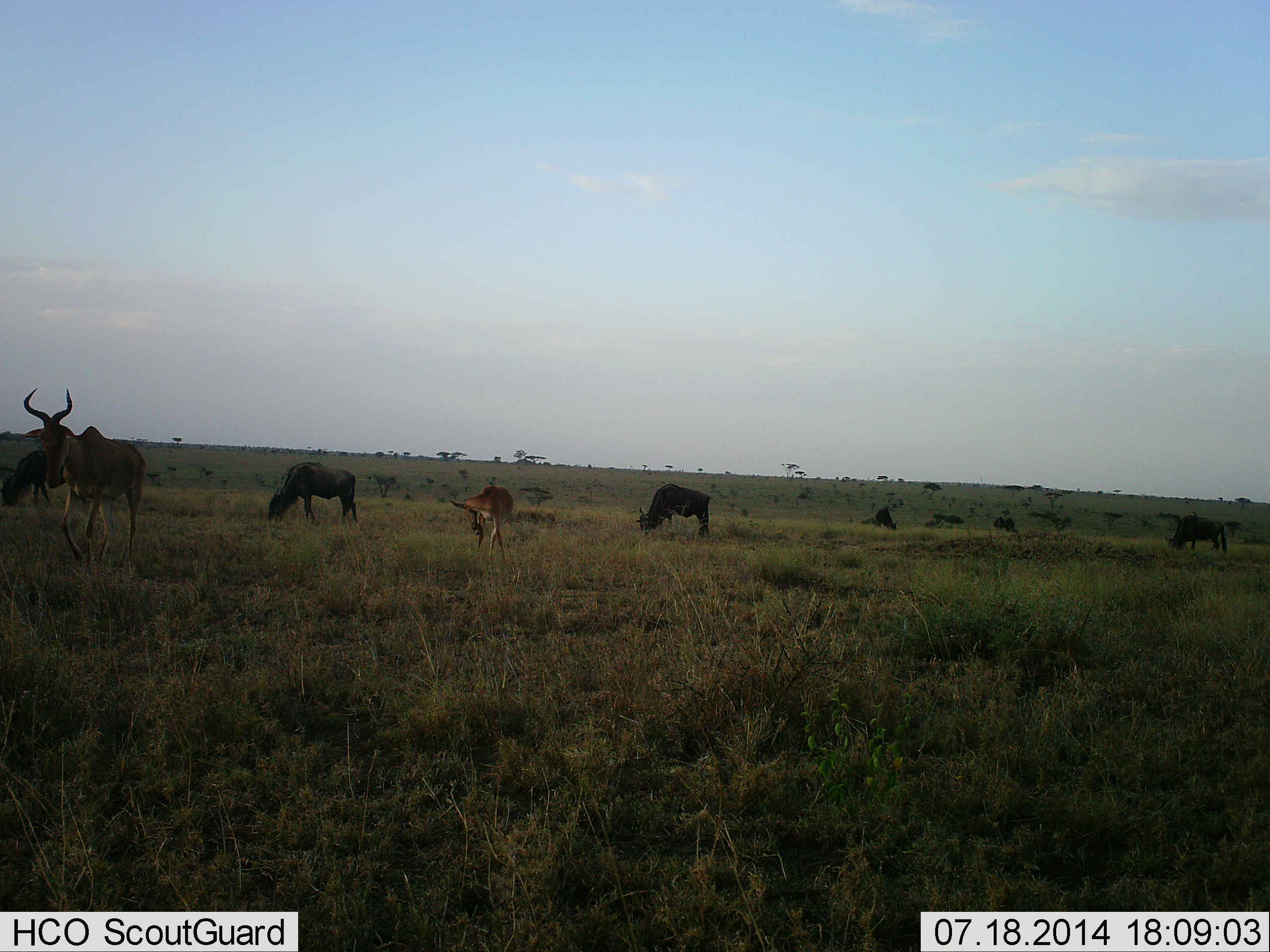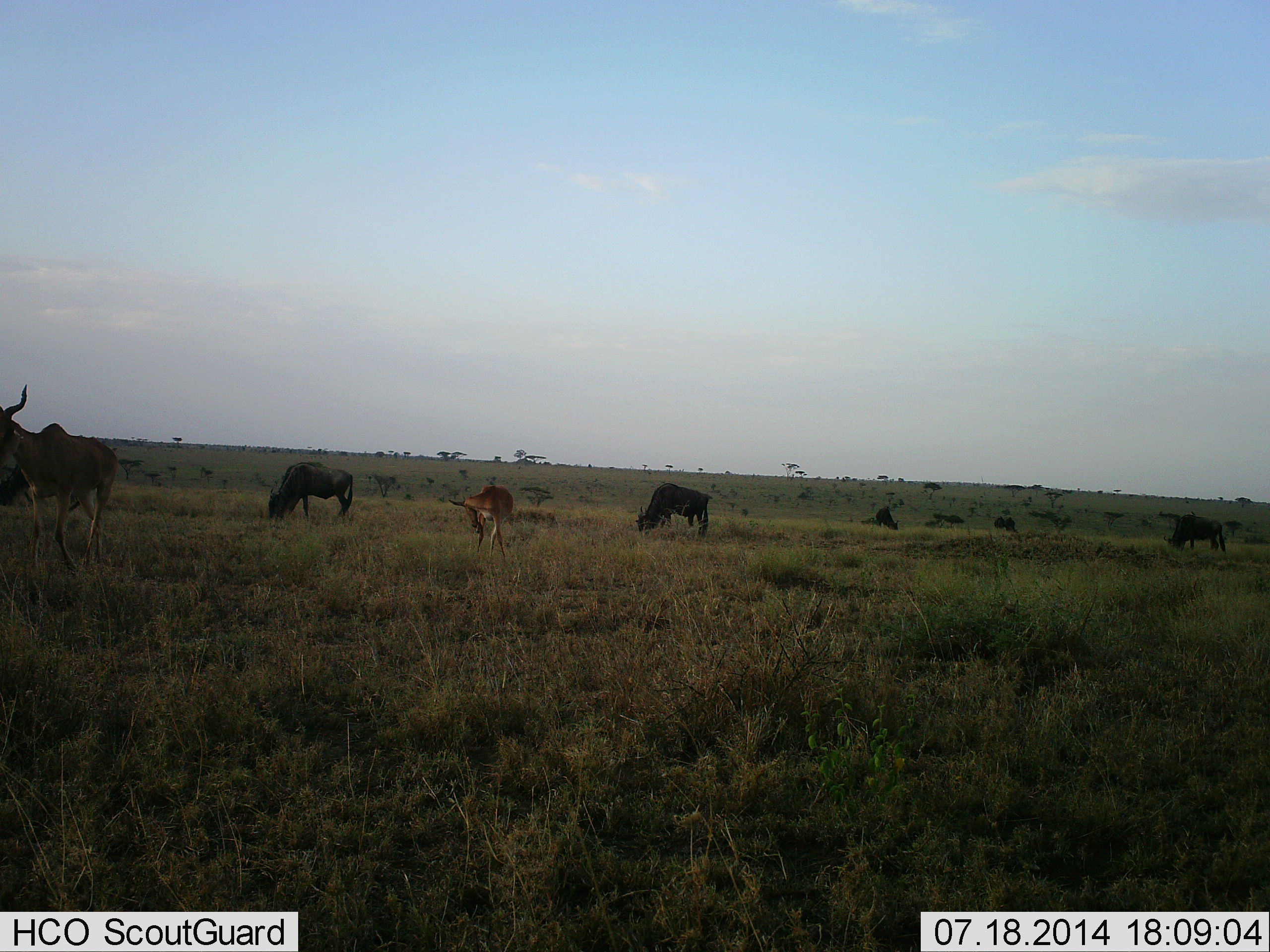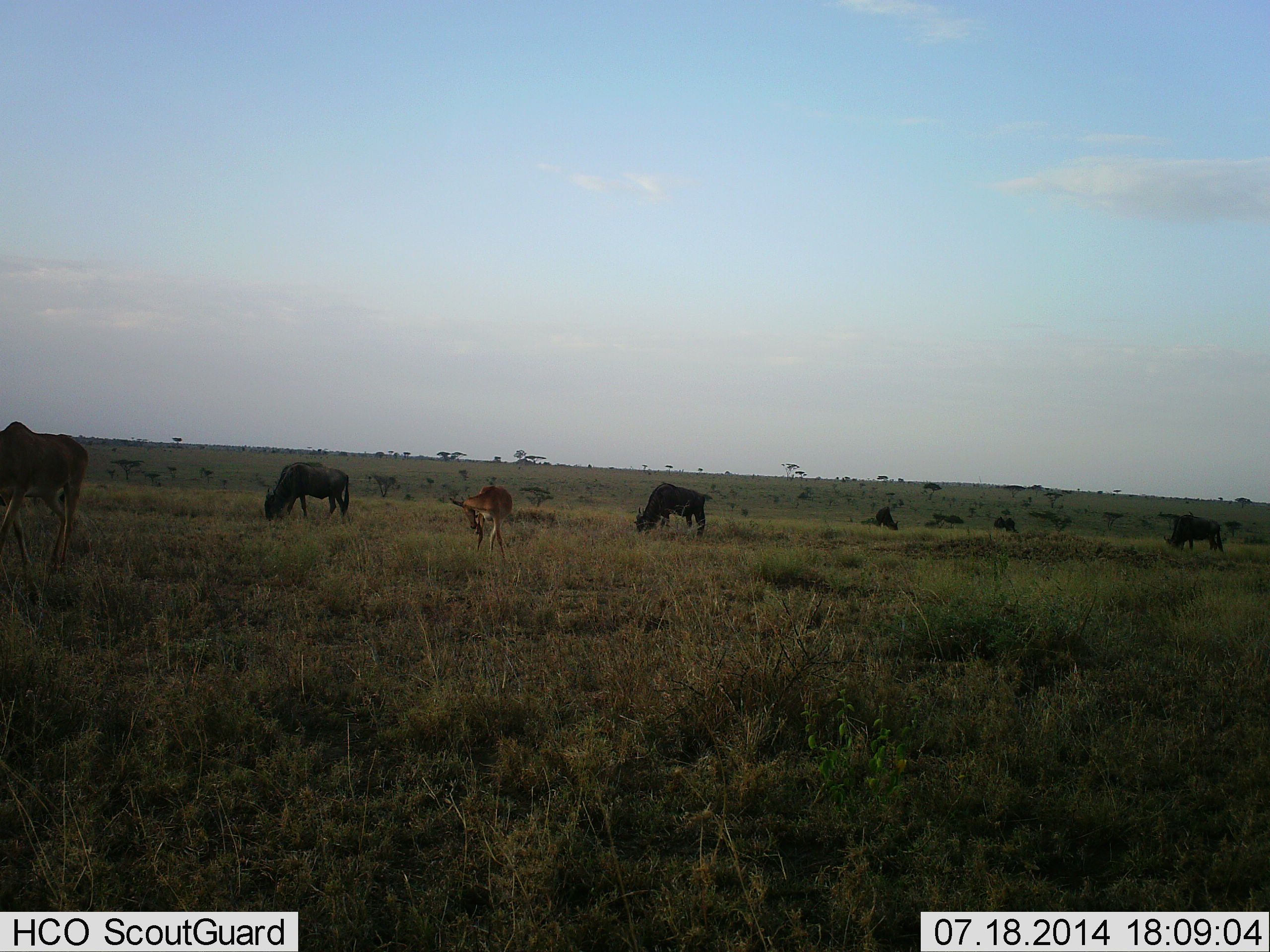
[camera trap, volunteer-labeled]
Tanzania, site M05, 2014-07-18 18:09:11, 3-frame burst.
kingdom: Animalia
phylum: Chordata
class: Mammalia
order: Artiodactyla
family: Bovidae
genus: Alcelaphus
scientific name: Alcelaphus buselaphus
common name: hartebeest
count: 2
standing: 30%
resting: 10%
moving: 90%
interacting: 10%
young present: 0%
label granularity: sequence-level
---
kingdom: Animalia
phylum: Chordata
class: Mammalia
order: Artiodactyla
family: Bovidae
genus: Connochaetes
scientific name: Connochaetes taurinus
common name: blue wildebeest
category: wildebeest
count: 6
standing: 13%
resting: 0%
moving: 13%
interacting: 0%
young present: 0%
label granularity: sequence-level